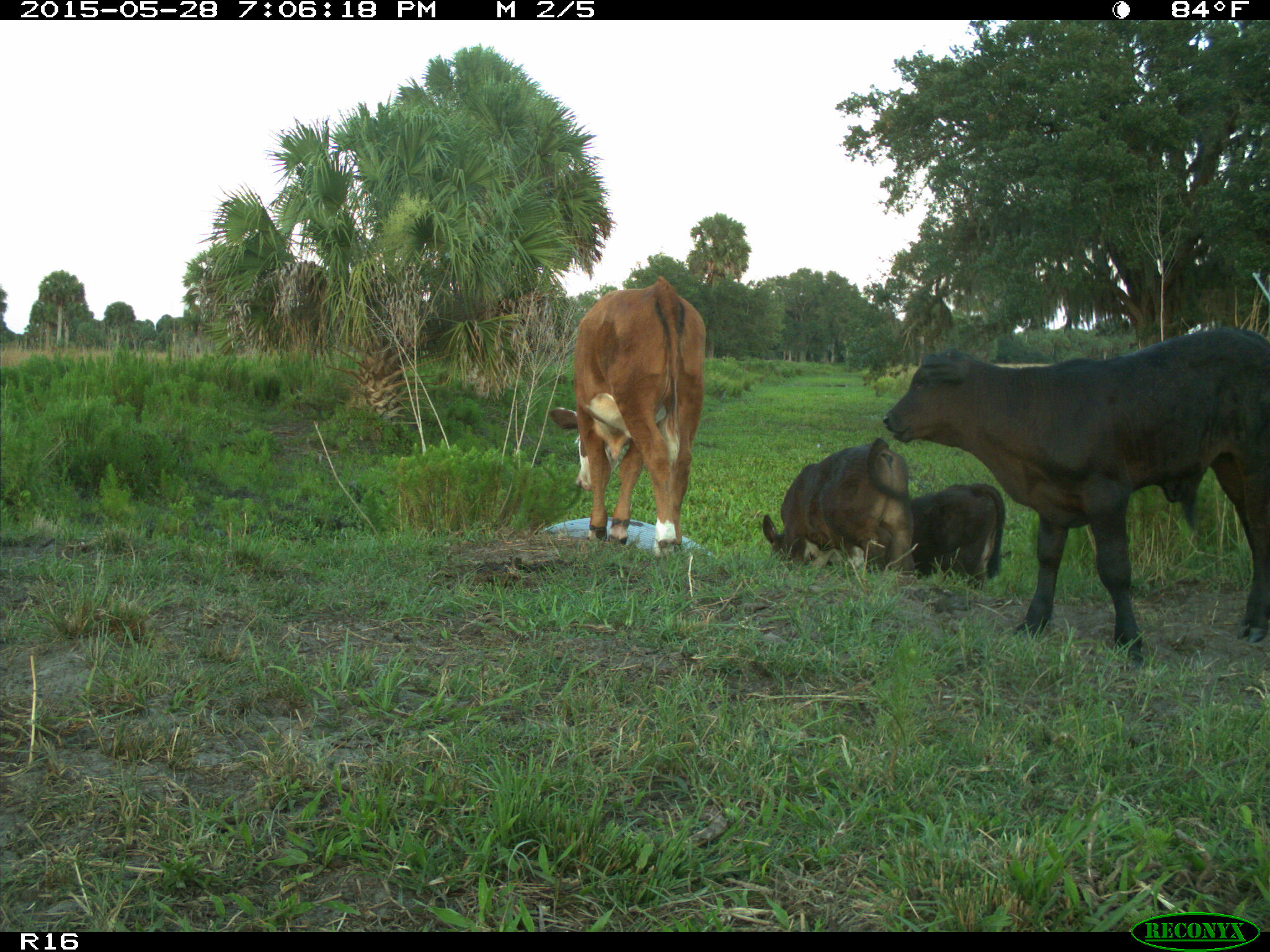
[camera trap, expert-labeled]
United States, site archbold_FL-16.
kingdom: Animalia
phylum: Chordata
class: Mammalia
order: Artiodactyla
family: Bovidae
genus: Bos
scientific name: Bos taurus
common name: domestic cow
Bos taurus (domestic cow).